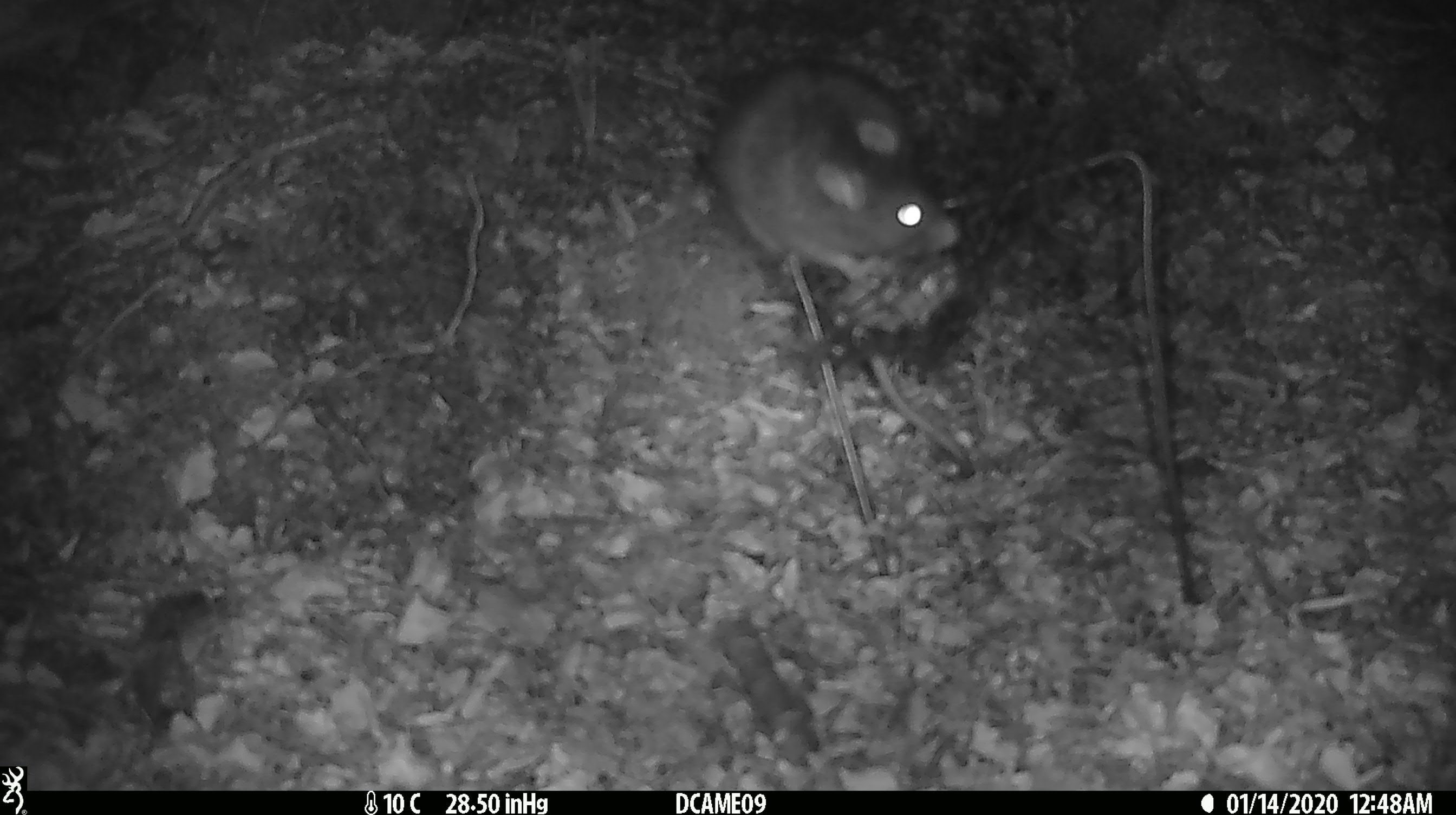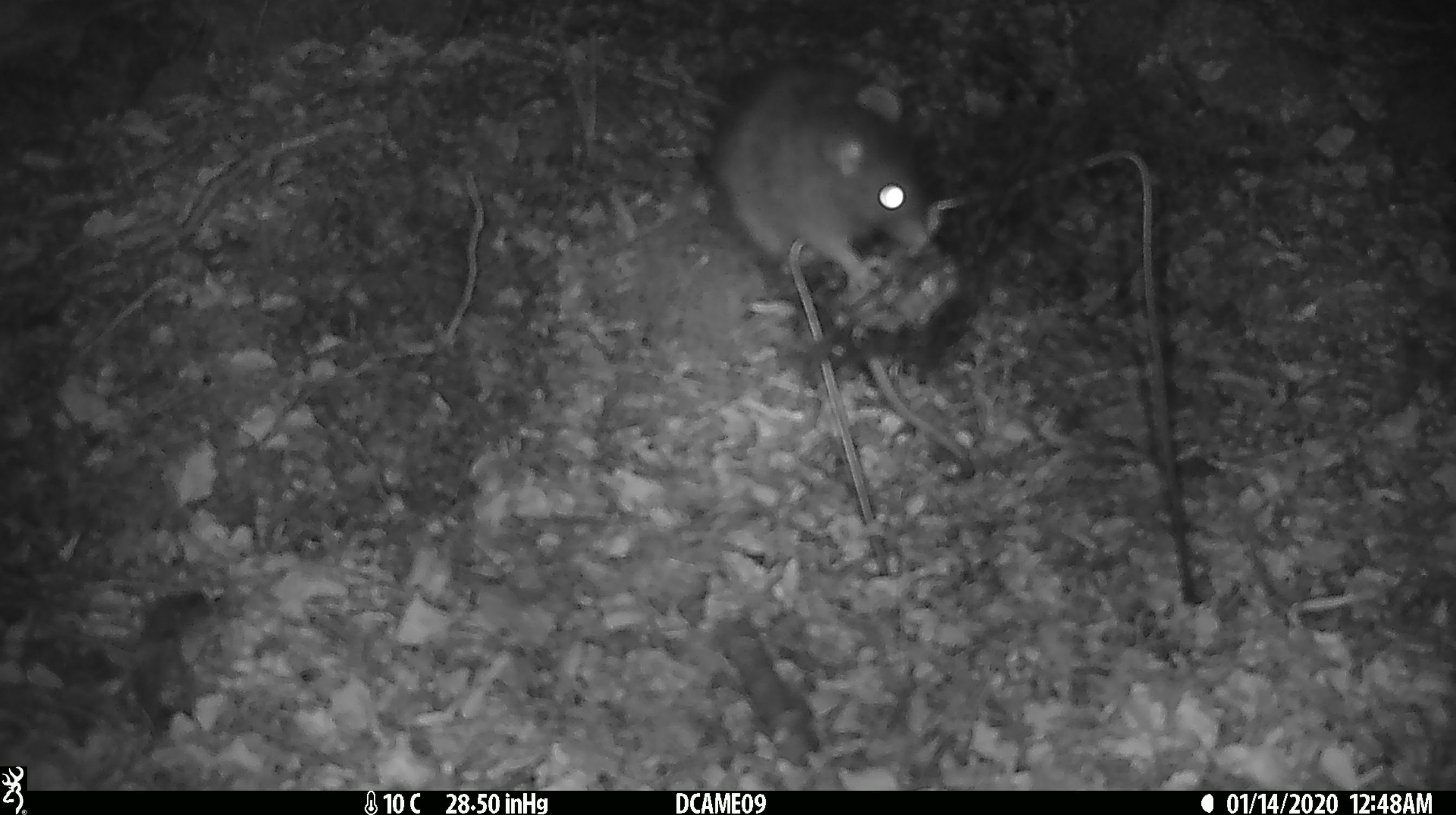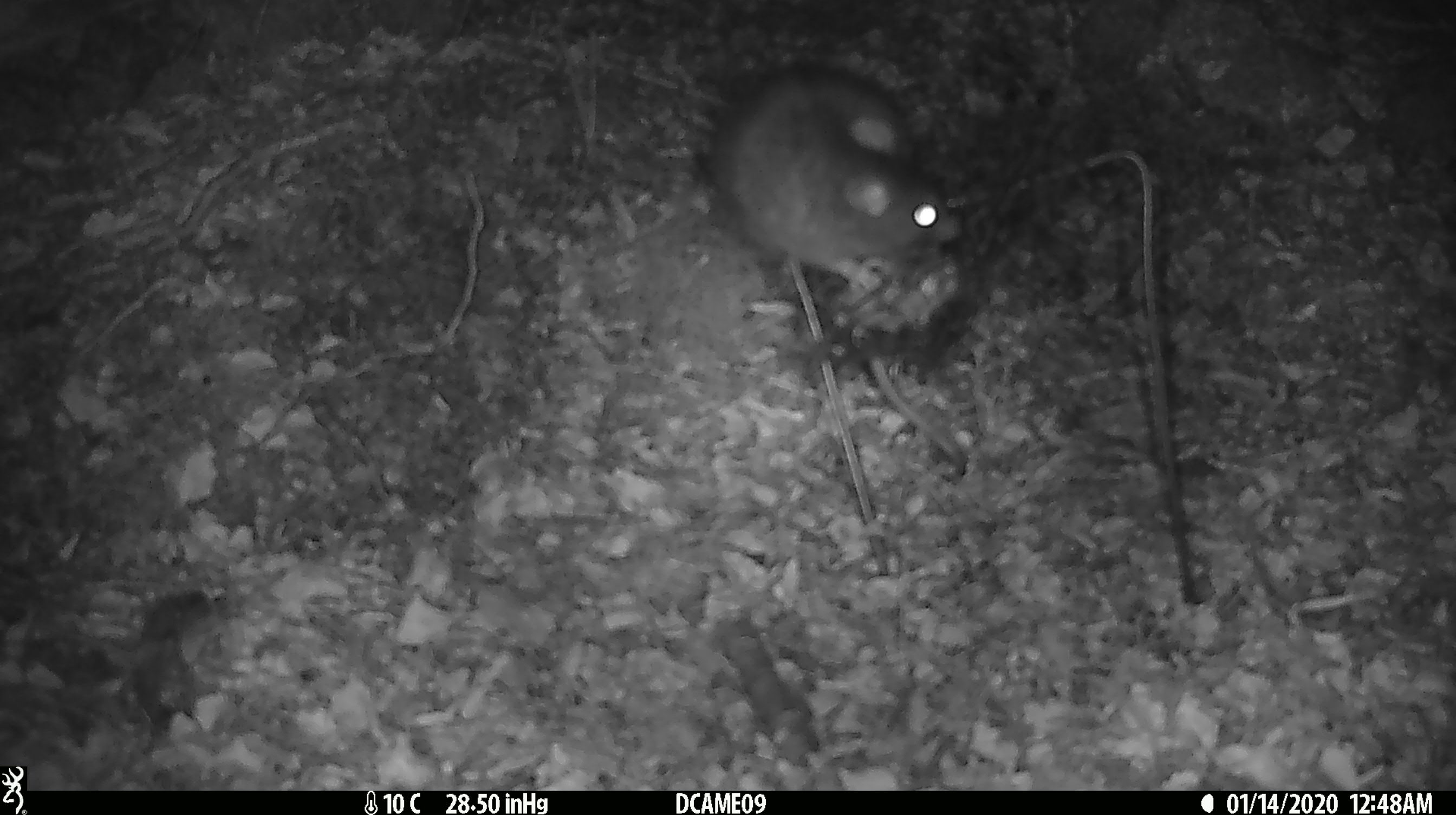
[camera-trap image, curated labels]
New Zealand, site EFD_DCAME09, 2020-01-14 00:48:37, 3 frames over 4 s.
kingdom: Animalia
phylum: Chordata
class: Mammalia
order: Rodentia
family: Muridae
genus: Rattus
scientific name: Rattus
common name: rat